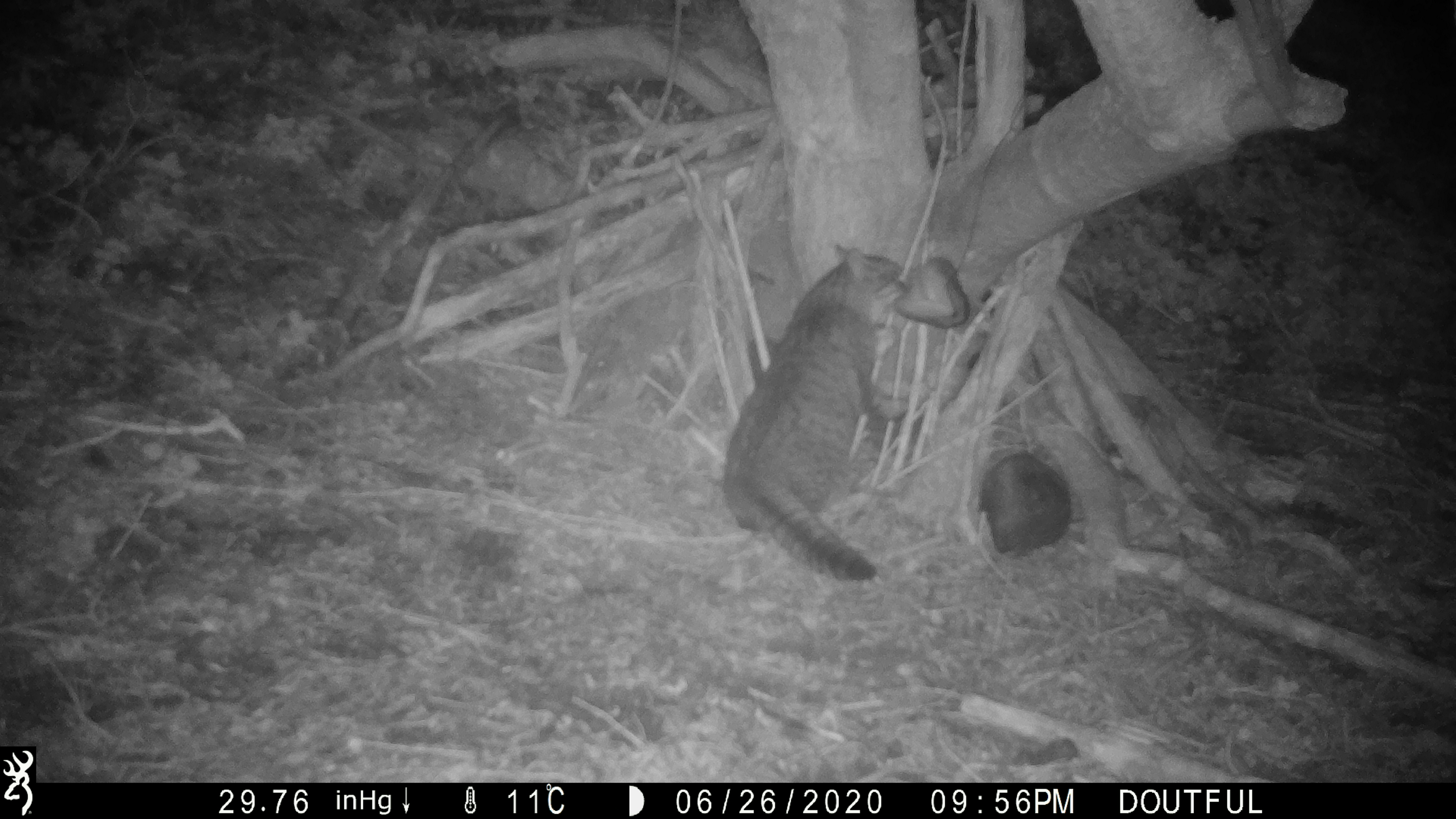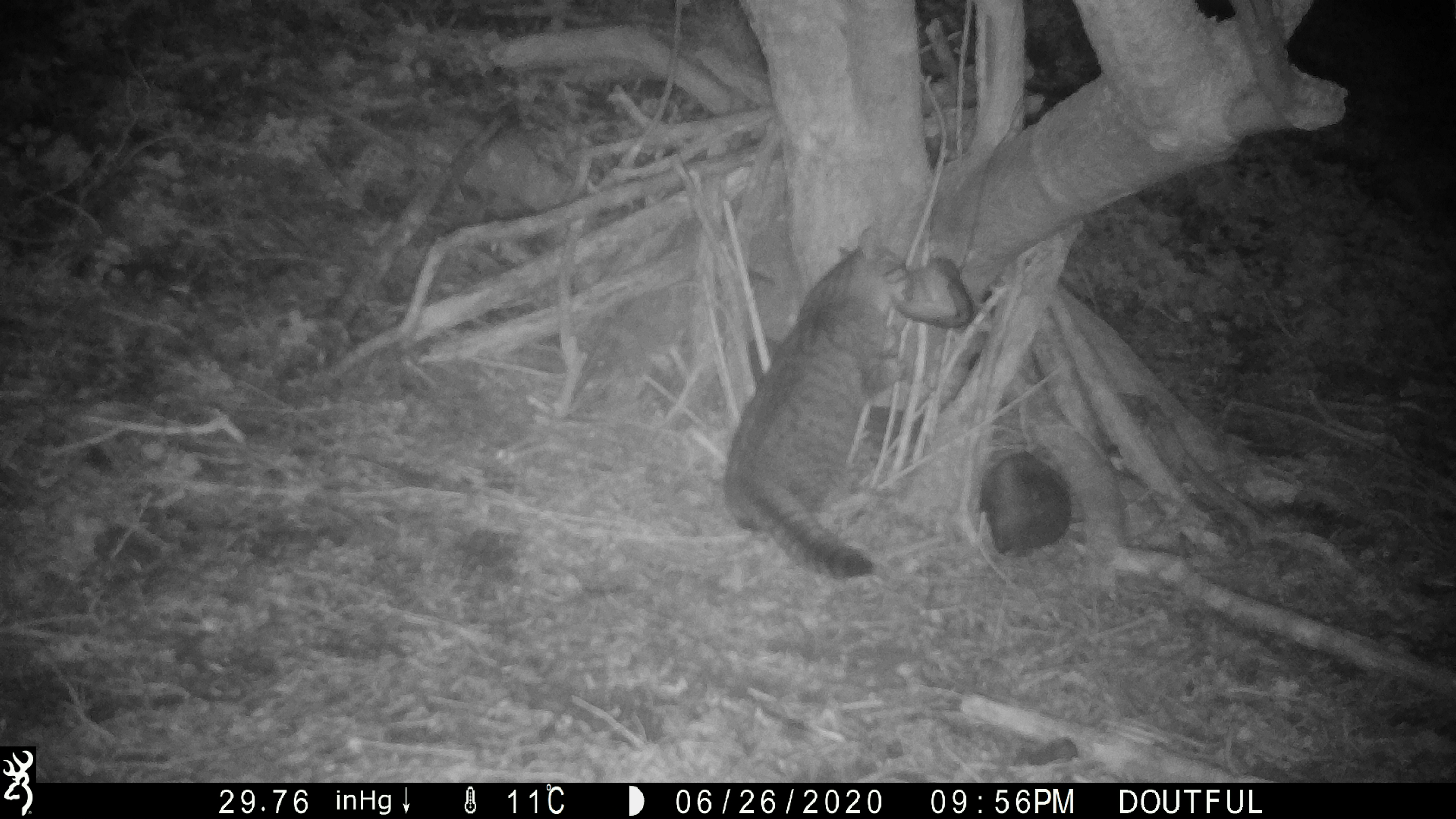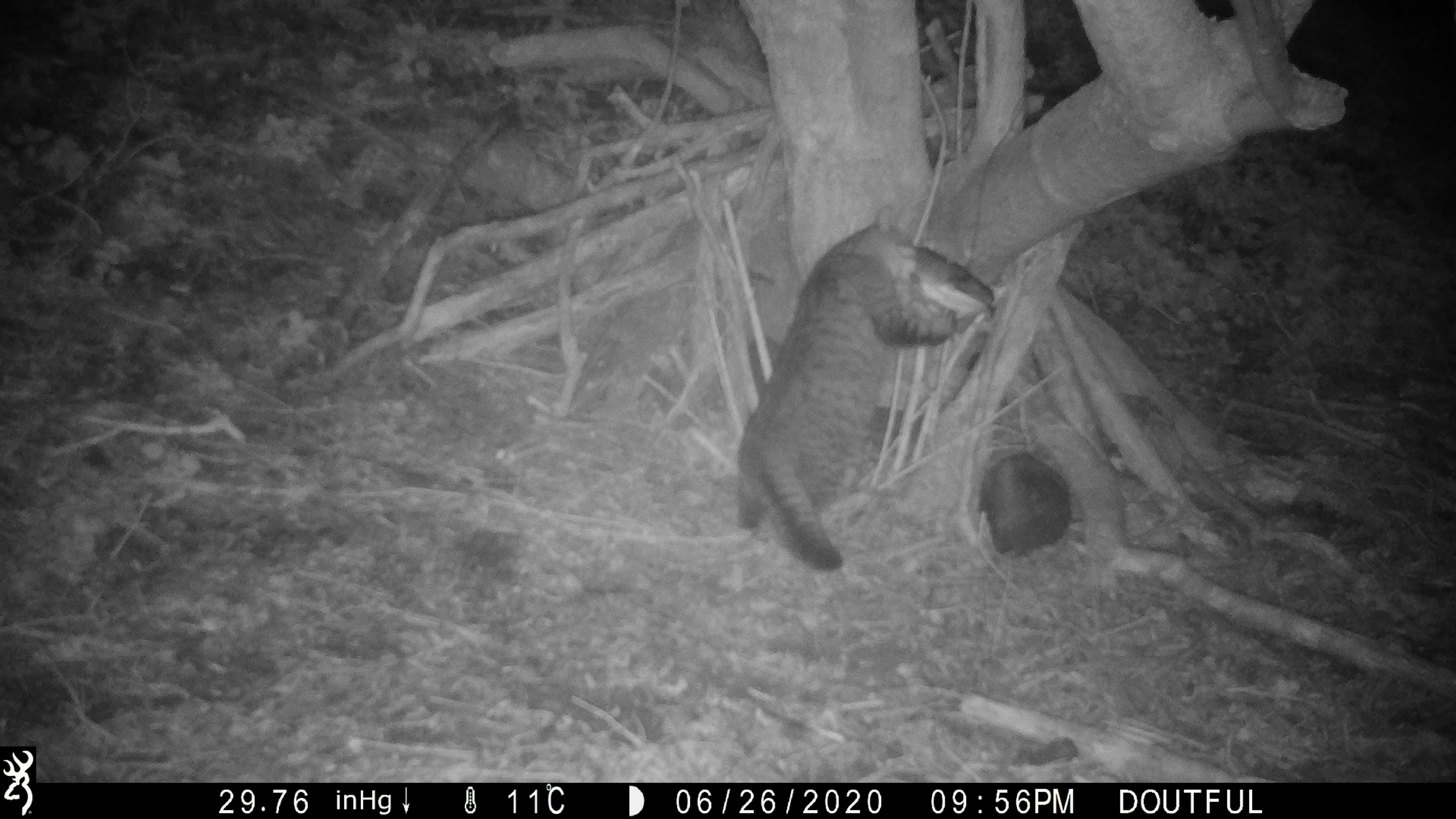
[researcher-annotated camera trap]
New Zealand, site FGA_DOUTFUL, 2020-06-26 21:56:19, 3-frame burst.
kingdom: Animalia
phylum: Chordata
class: Mammalia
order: Carnivora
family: Felidae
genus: Felis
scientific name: Felis catus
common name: domestic cat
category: cat